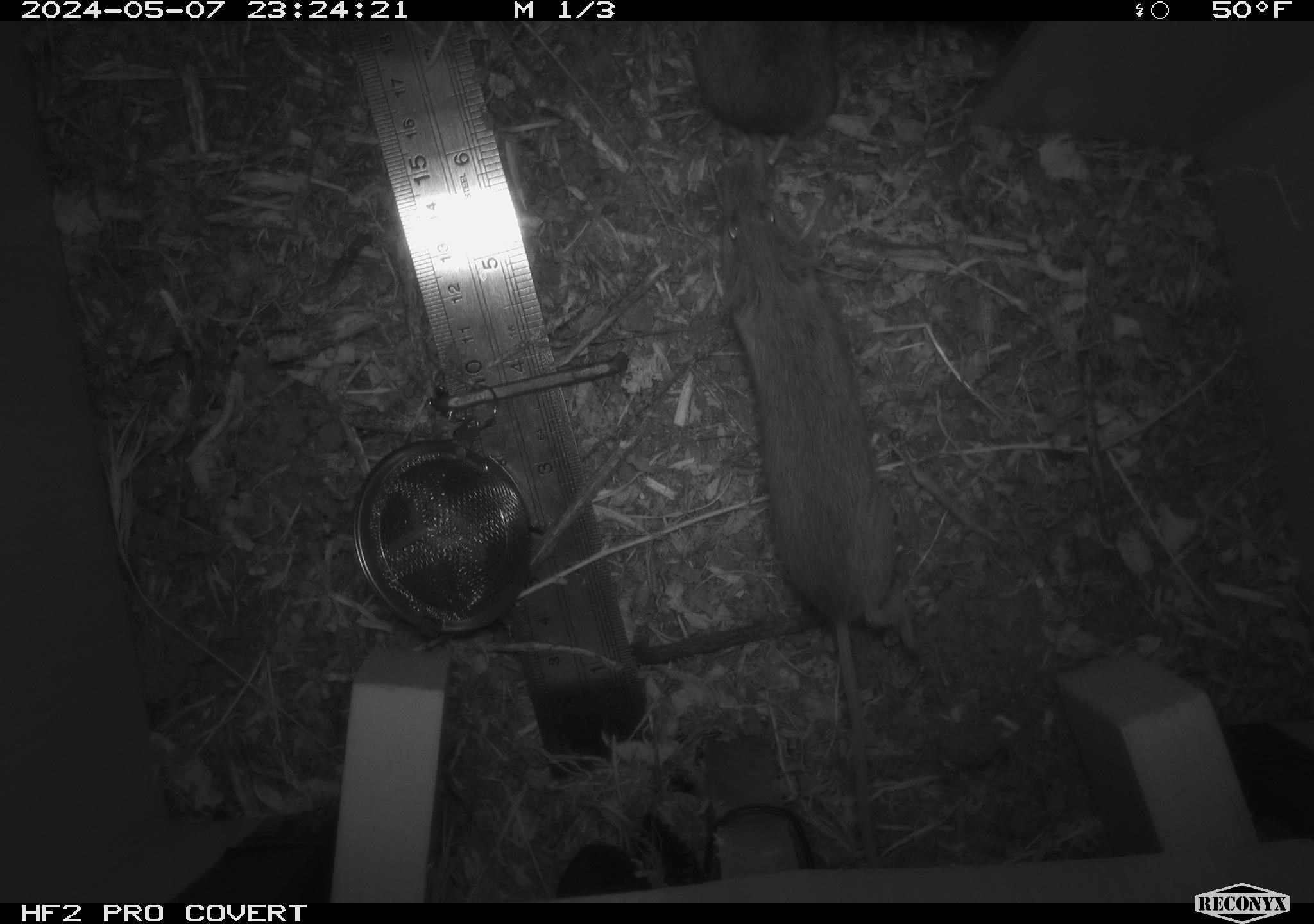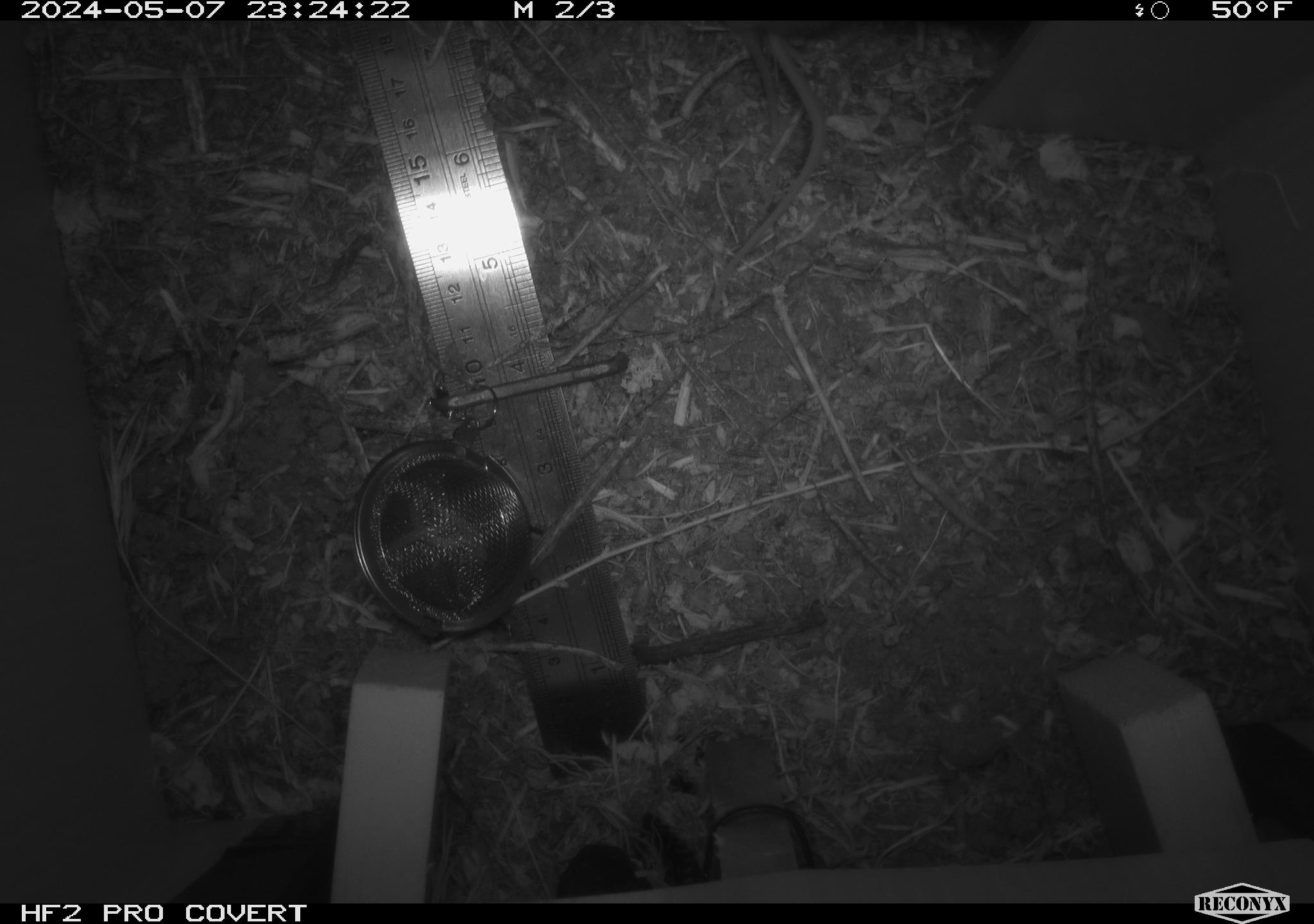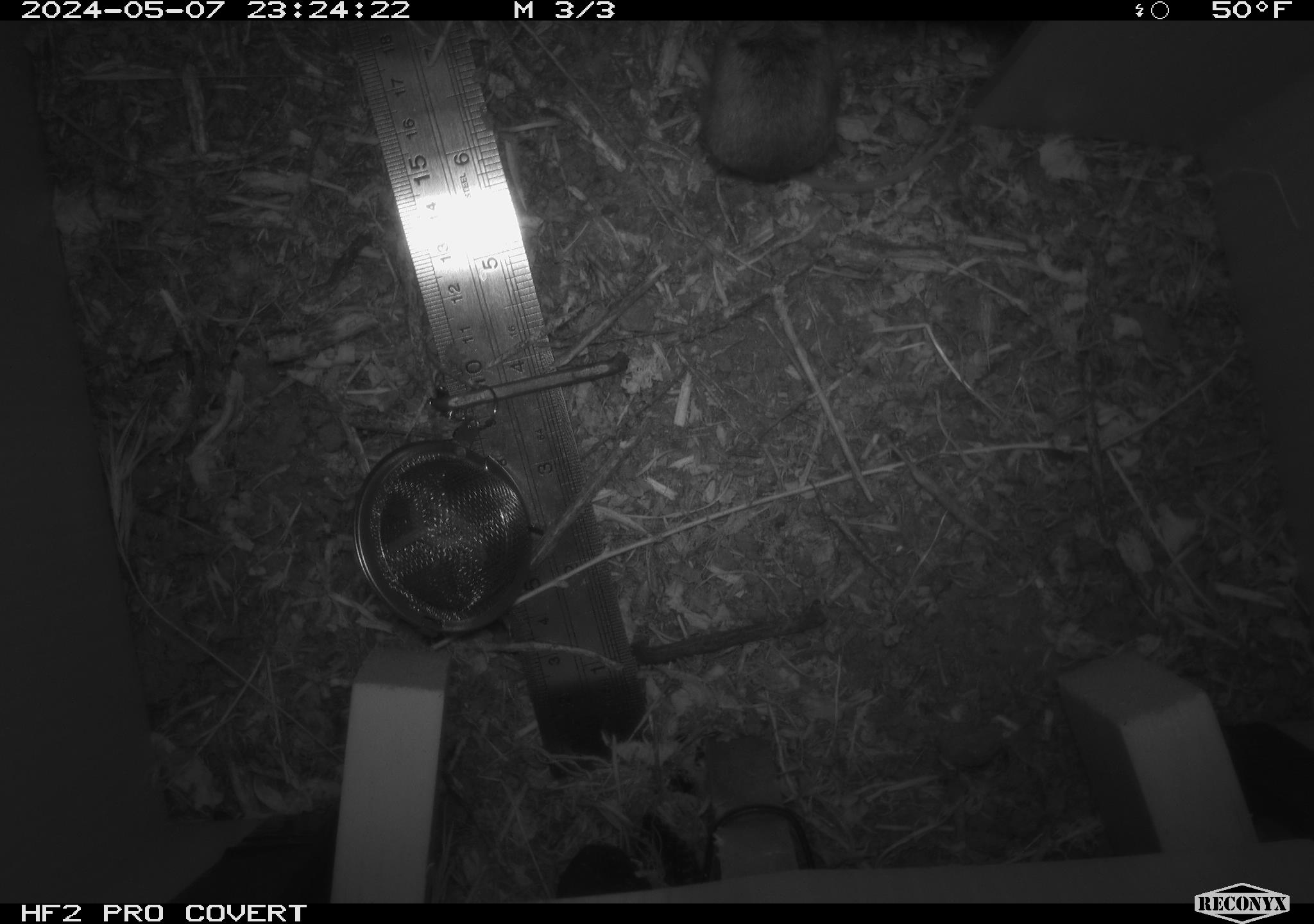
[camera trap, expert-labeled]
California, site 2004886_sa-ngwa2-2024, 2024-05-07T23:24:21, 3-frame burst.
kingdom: Animalia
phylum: Chordata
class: Mammalia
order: Rodentia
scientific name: Rodentia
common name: mouse species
Mouse species (Rodentia).